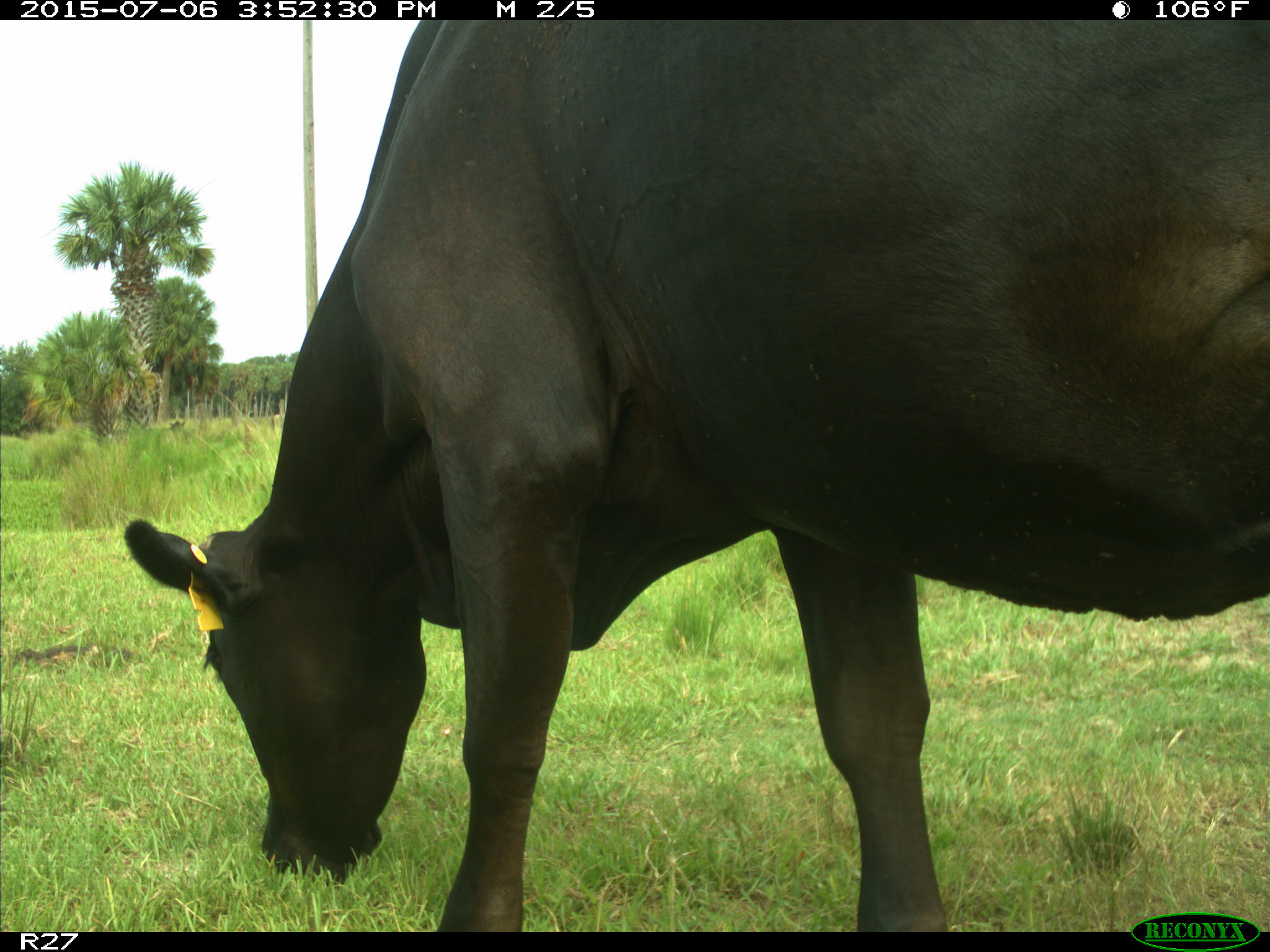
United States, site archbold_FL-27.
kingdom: Animalia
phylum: Chordata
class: Mammalia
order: Artiodactyla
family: Bovidae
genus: Bos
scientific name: Bos taurus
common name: domestic cow